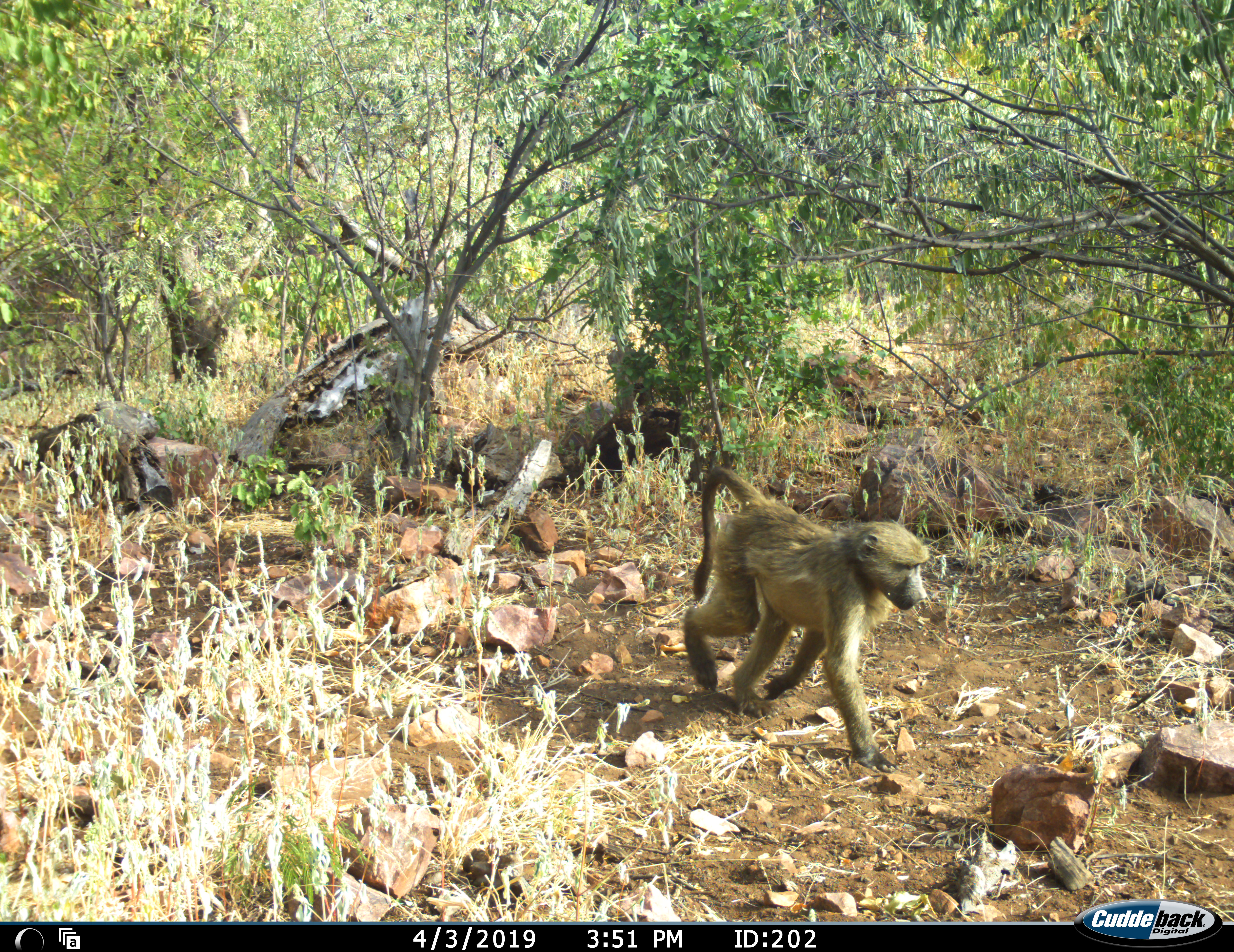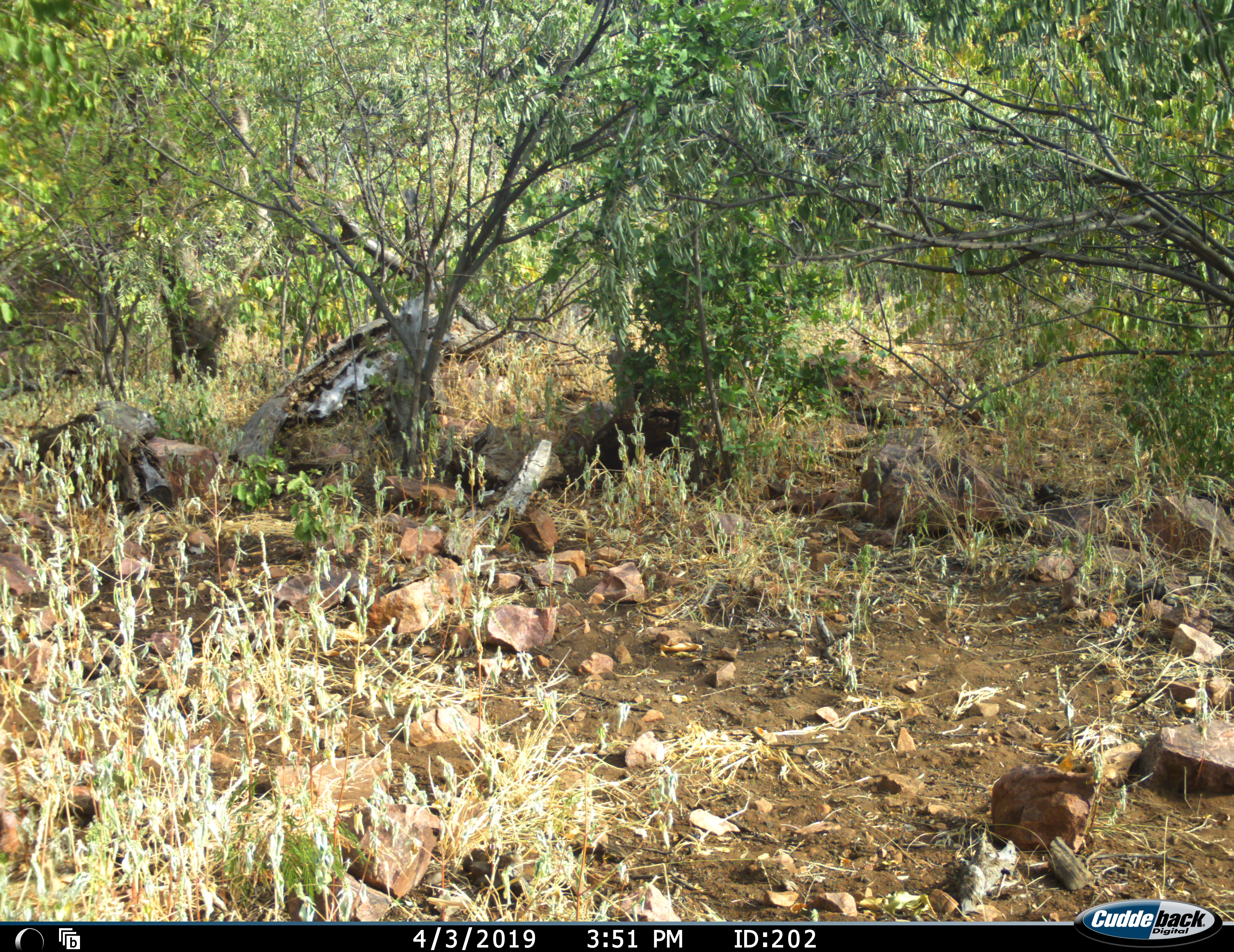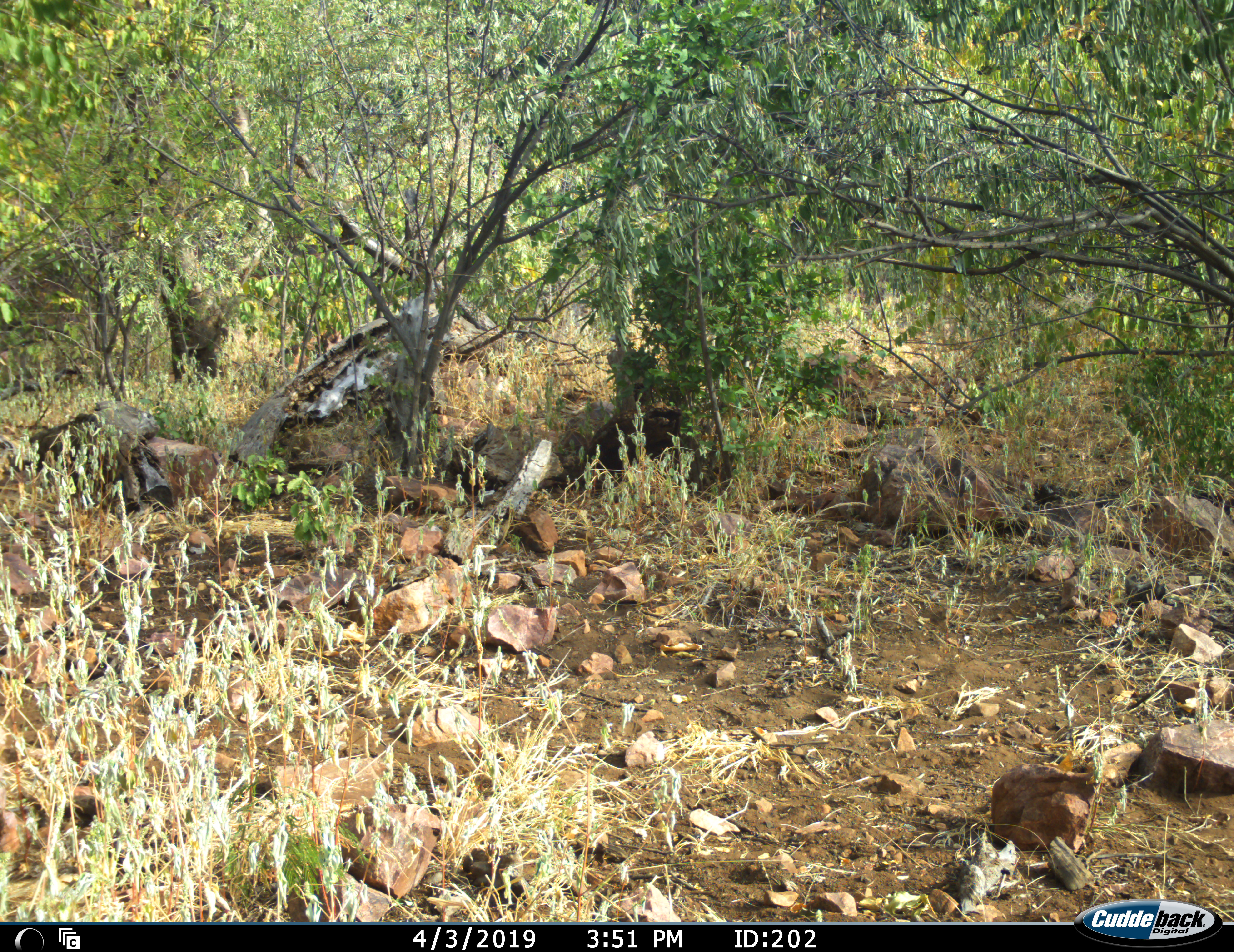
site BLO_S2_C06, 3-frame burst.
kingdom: Animalia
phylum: Chordata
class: Mammalia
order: Primates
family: Cercopithecidae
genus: Papio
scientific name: Papio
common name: baboon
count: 1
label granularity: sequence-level